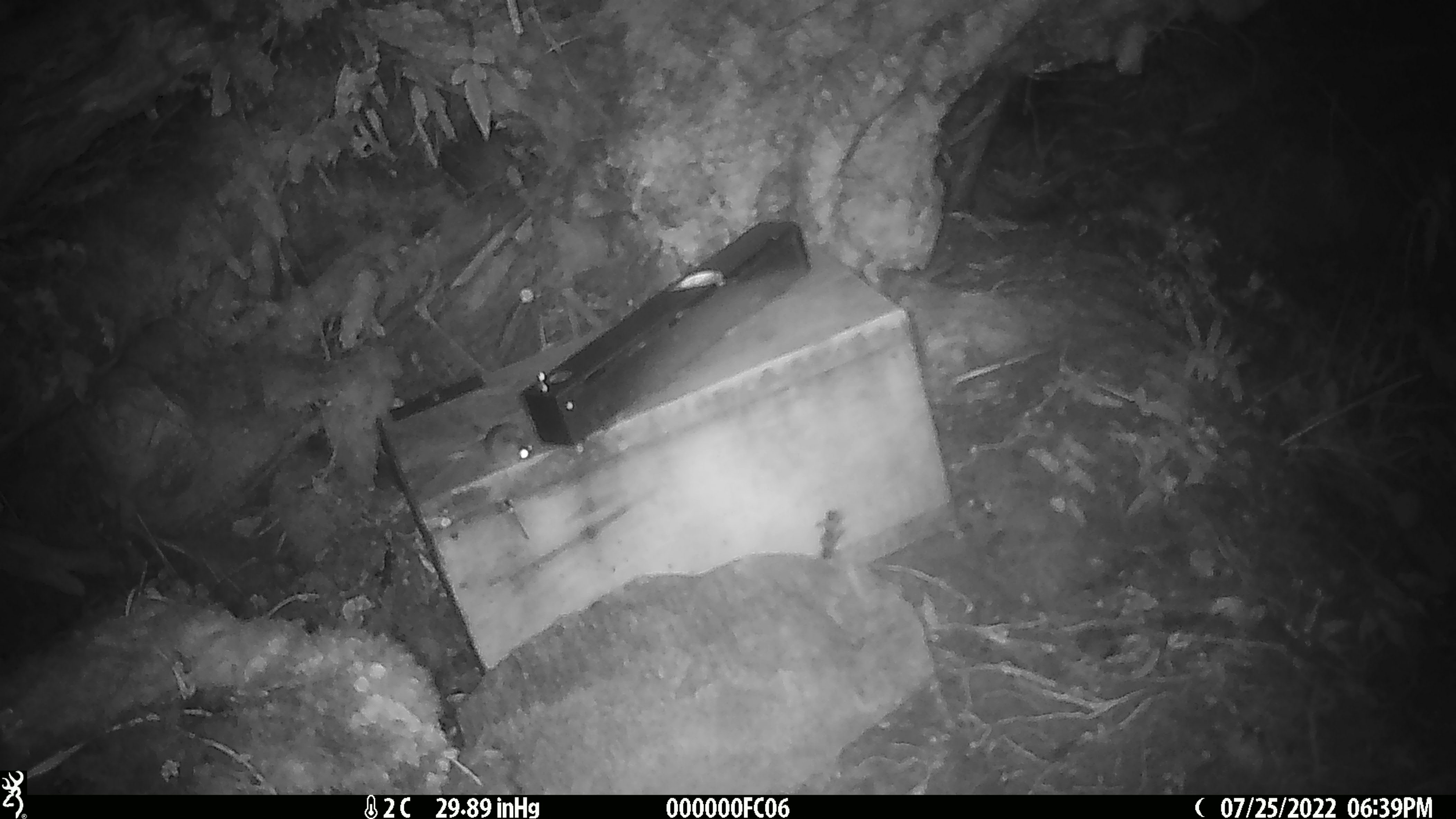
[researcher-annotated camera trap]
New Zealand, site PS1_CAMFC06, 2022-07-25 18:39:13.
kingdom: Animalia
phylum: Chordata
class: Mammalia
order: Rodentia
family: Muridae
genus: Mus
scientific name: Mus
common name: mouse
Mouse (Mus).